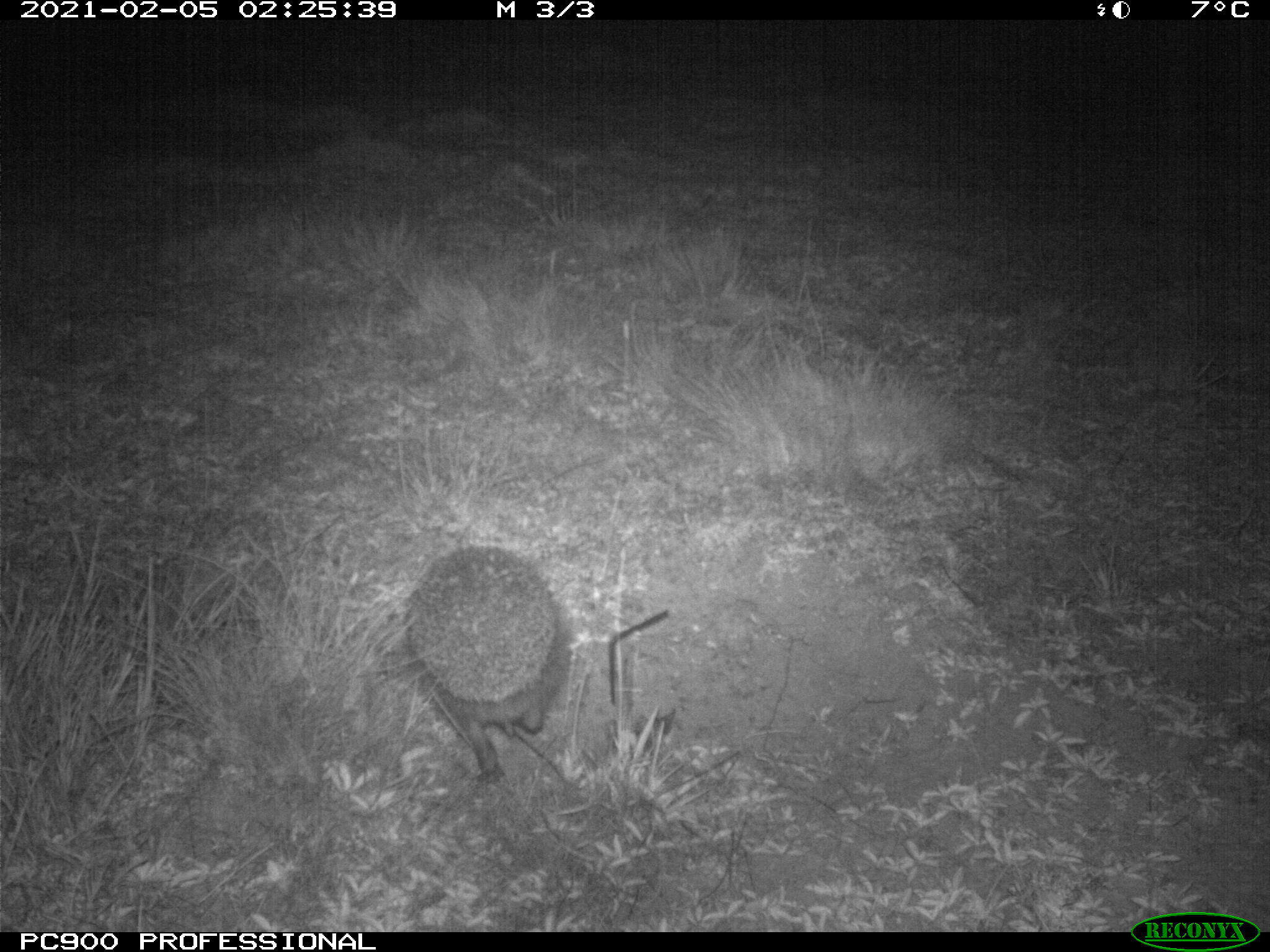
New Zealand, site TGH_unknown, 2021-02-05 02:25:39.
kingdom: Animalia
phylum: Chordata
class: Mammalia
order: Eulipotyphla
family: Erinaceidae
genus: Erinaceus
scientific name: Erinaceus europaeus europaeus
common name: european hedgehog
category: hedgehog